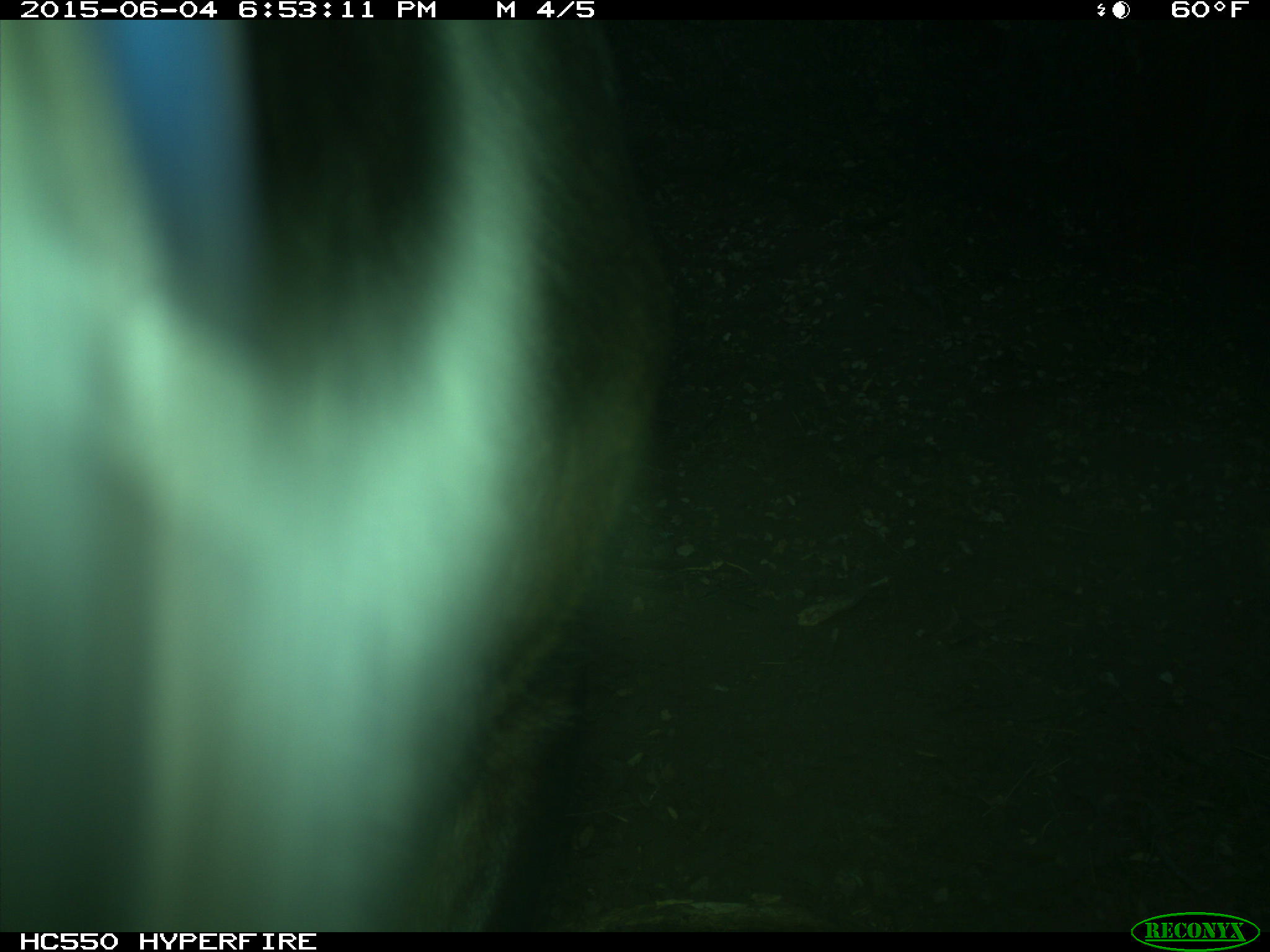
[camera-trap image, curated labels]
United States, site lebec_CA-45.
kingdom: Animalia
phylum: Chordata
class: Mammalia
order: Artiodactyla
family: Bovidae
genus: Bos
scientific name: Bos taurus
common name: domestic cow